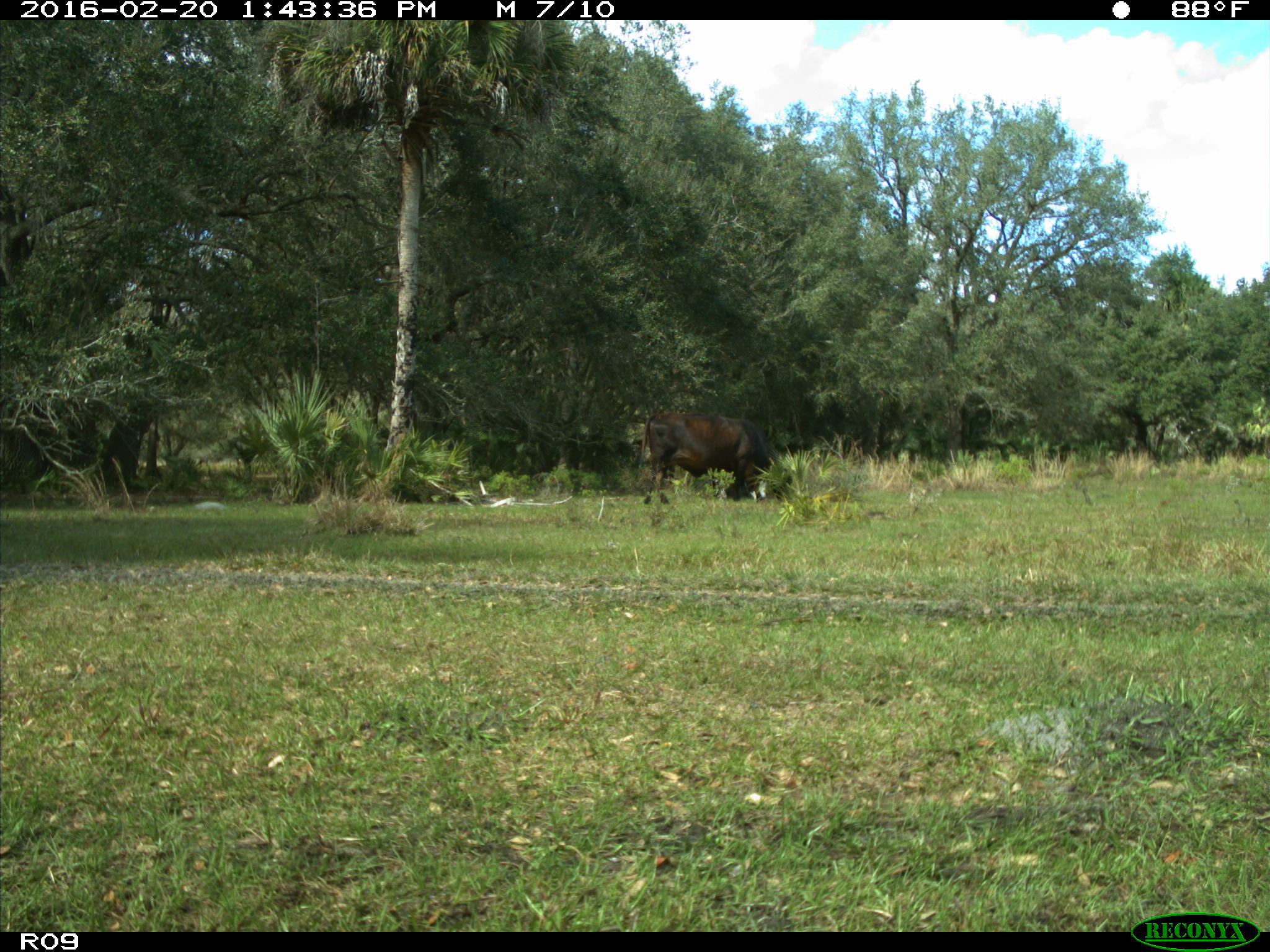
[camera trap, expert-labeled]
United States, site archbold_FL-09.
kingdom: Animalia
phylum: Chordata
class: Mammalia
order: Artiodactyla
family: Bovidae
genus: Bos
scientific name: Bos taurus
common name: domestic cow